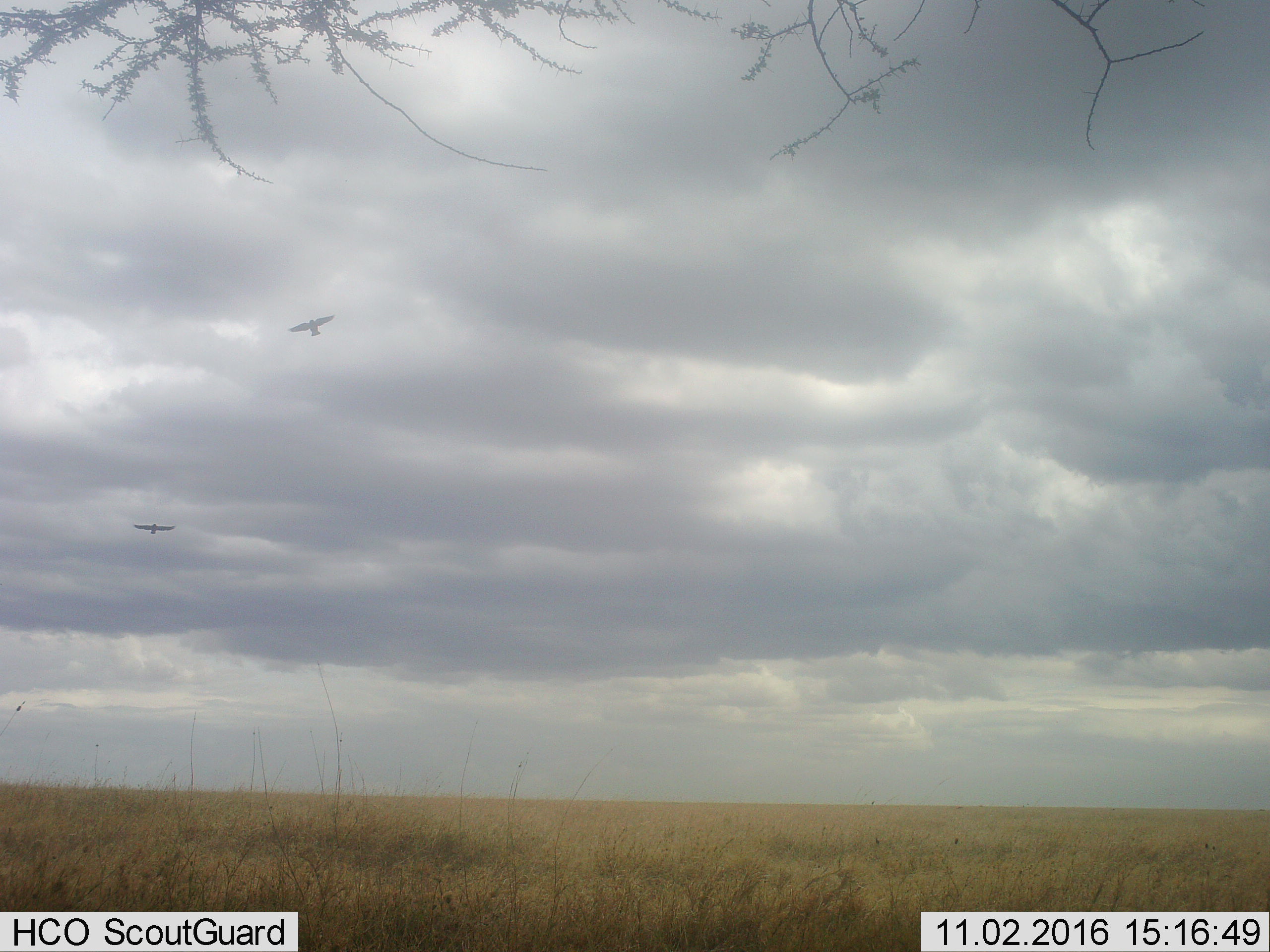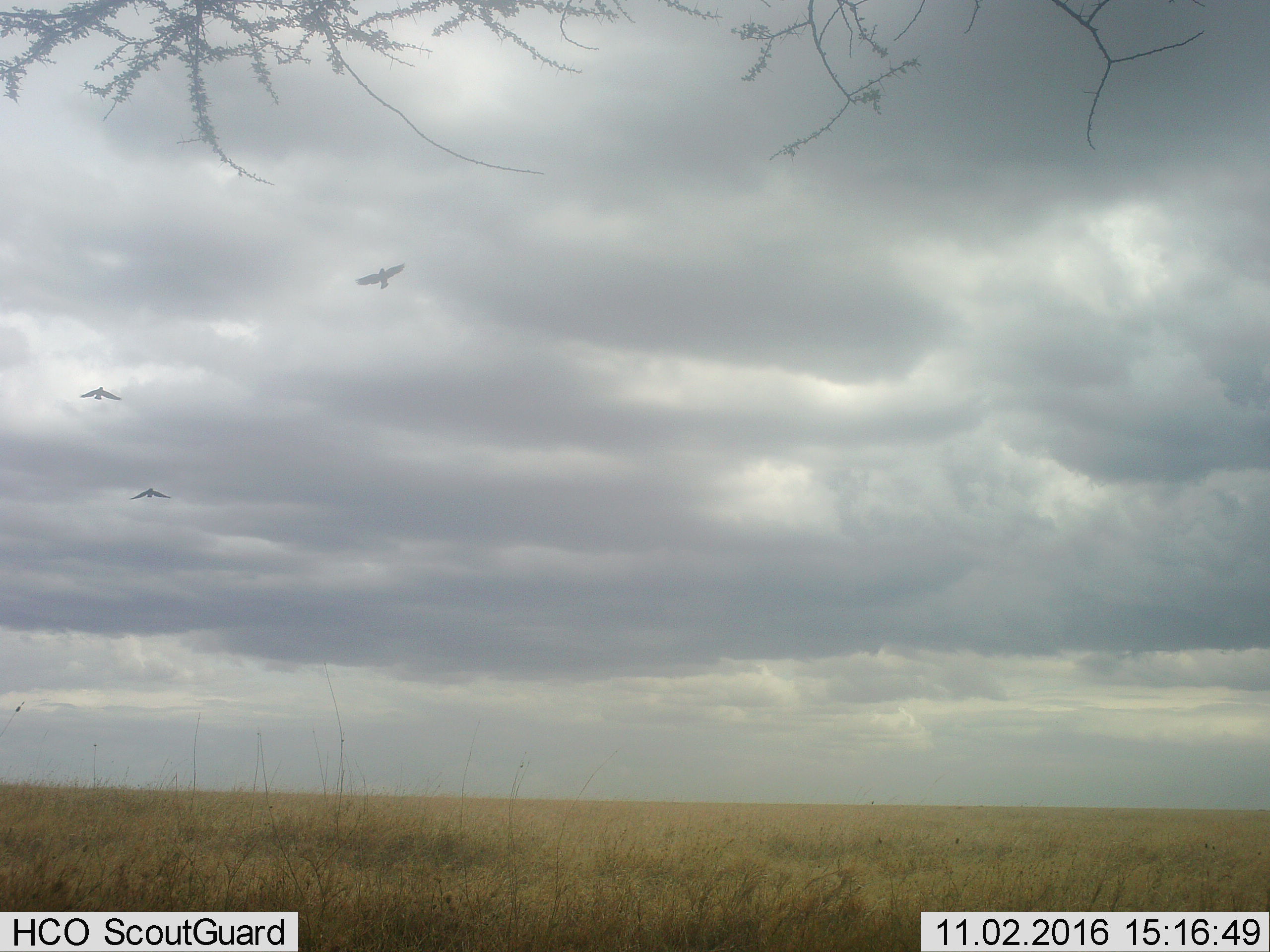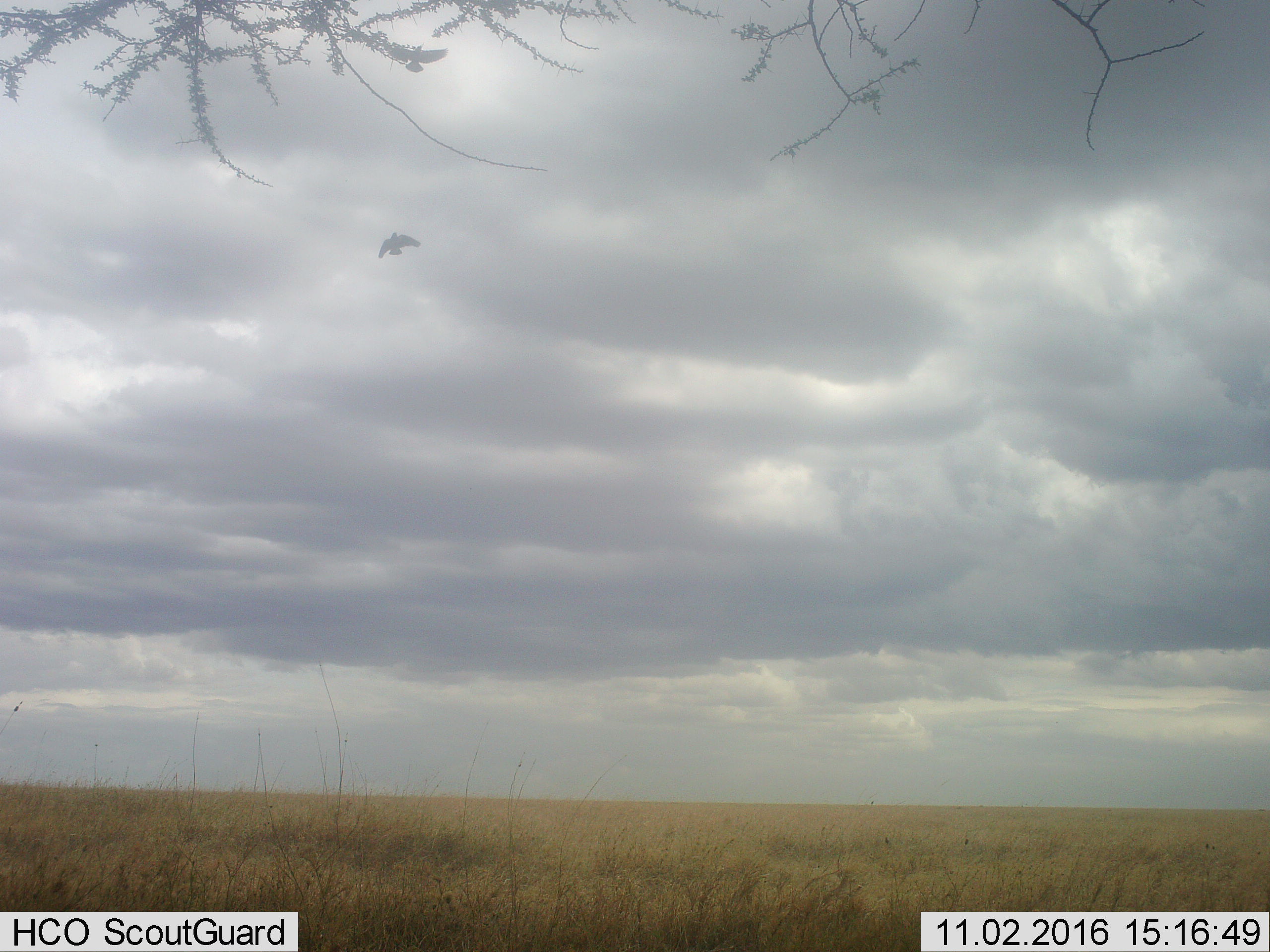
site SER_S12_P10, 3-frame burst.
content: unidentified animal